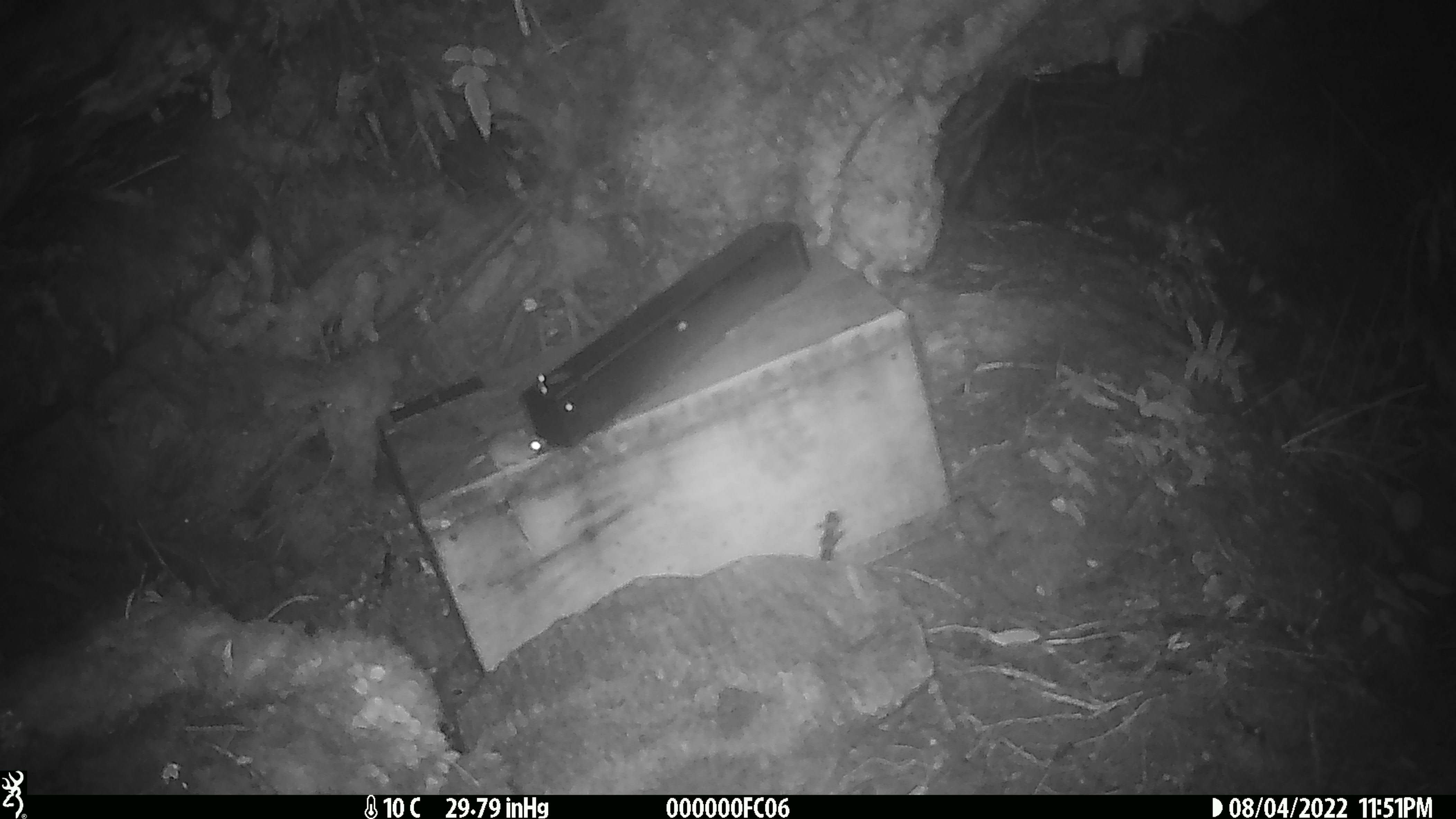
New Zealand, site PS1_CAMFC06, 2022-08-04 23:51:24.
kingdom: Animalia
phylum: Chordata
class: Mammalia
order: Rodentia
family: Muridae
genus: Mus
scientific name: Mus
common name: mouse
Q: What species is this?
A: Mouse (Mus).